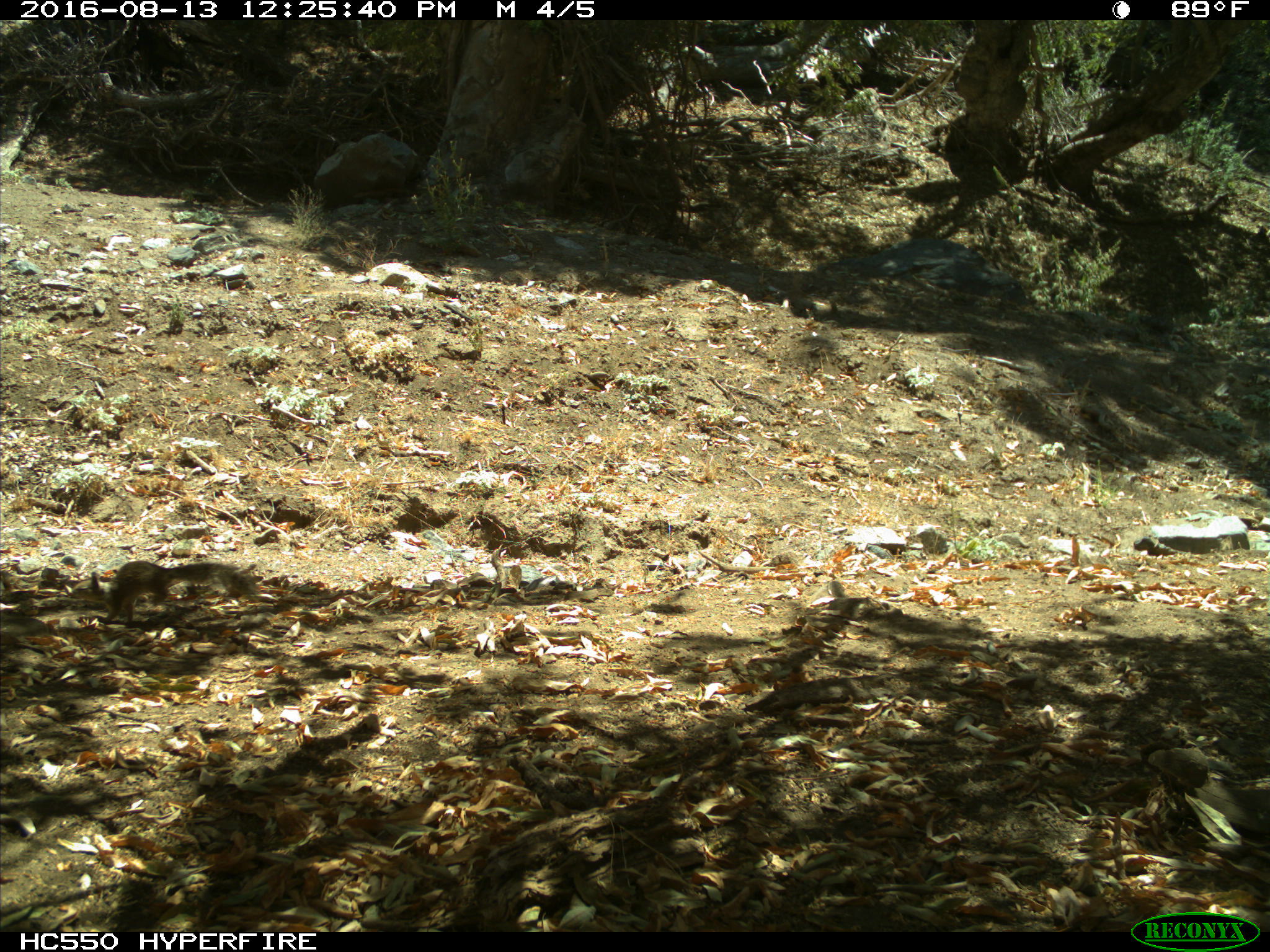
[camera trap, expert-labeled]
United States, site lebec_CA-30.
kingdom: Animalia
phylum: Chordata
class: Mammalia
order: Rodentia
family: Sciuridae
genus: Otospermophilus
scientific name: Otospermophilus beecheyi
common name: california ground squirrel